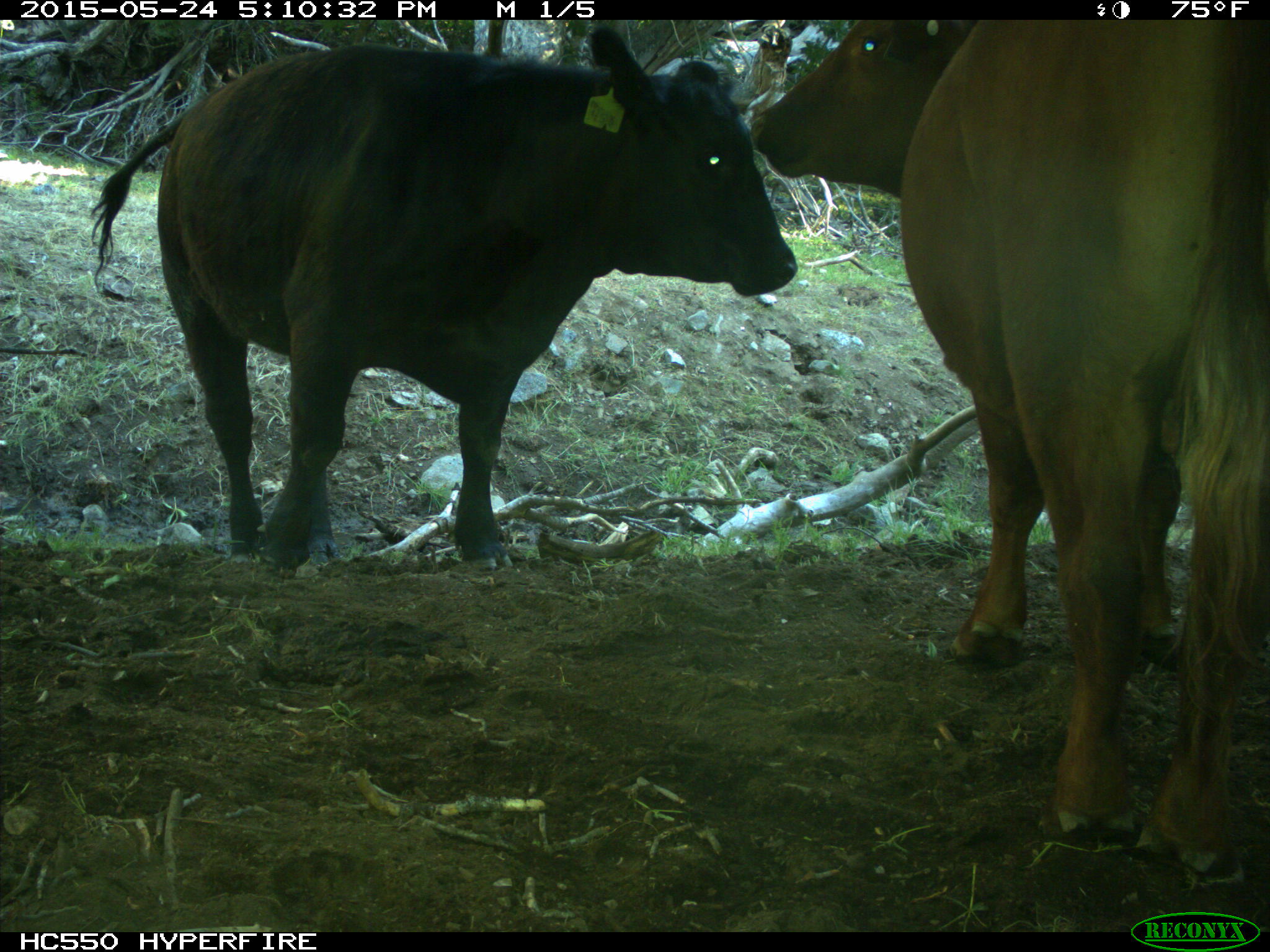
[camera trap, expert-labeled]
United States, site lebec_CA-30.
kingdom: Animalia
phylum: Chordata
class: Mammalia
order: Artiodactyla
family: Bovidae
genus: Bos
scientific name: Bos taurus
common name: domestic cow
Bos taurus (domestic cow).